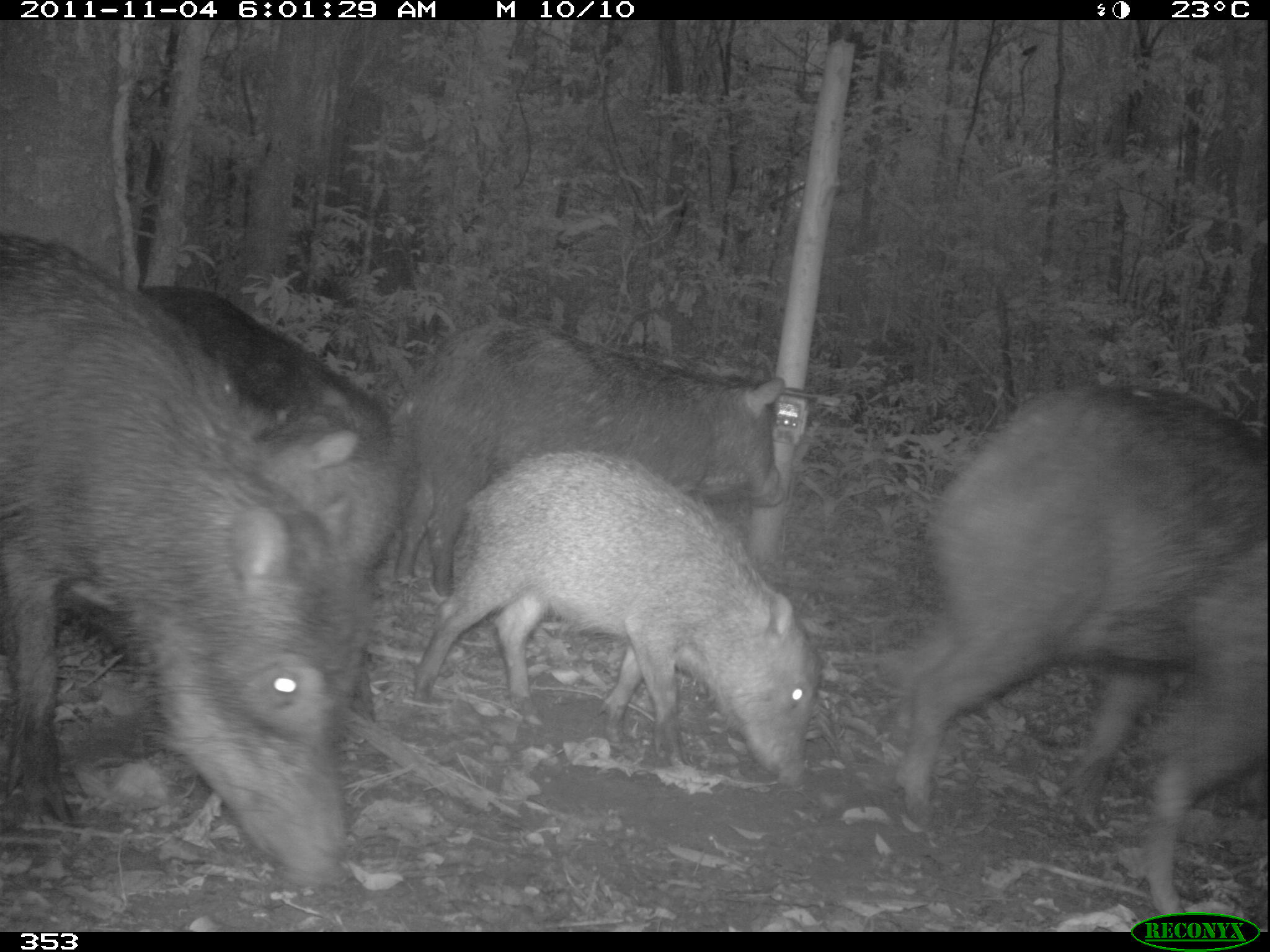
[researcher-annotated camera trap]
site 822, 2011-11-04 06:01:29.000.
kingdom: Animalia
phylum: Chordata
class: Mammalia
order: Artiodactyla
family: Tayassuidae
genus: Tayassu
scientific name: Tayassu pecari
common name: white-lipped peccary